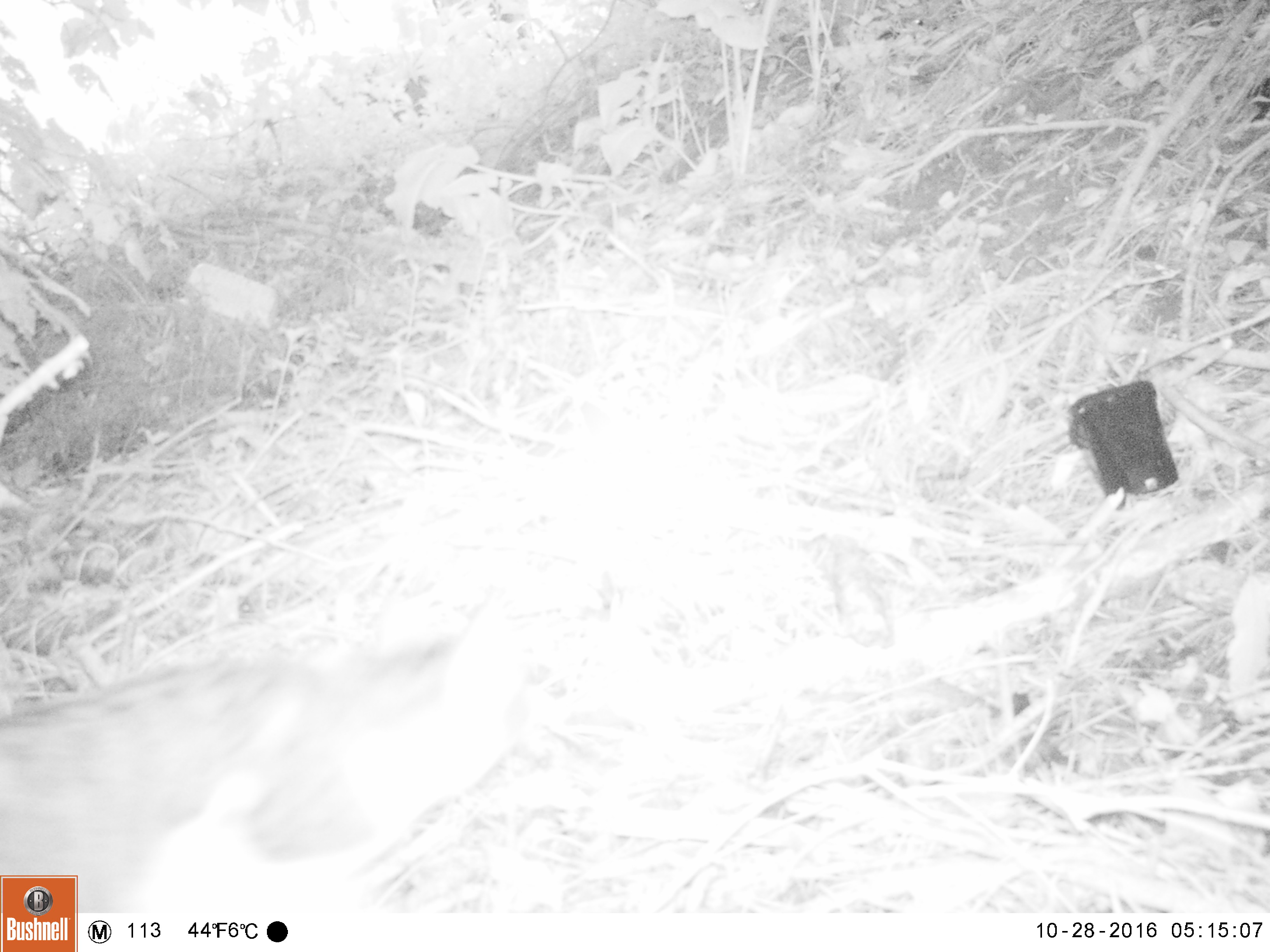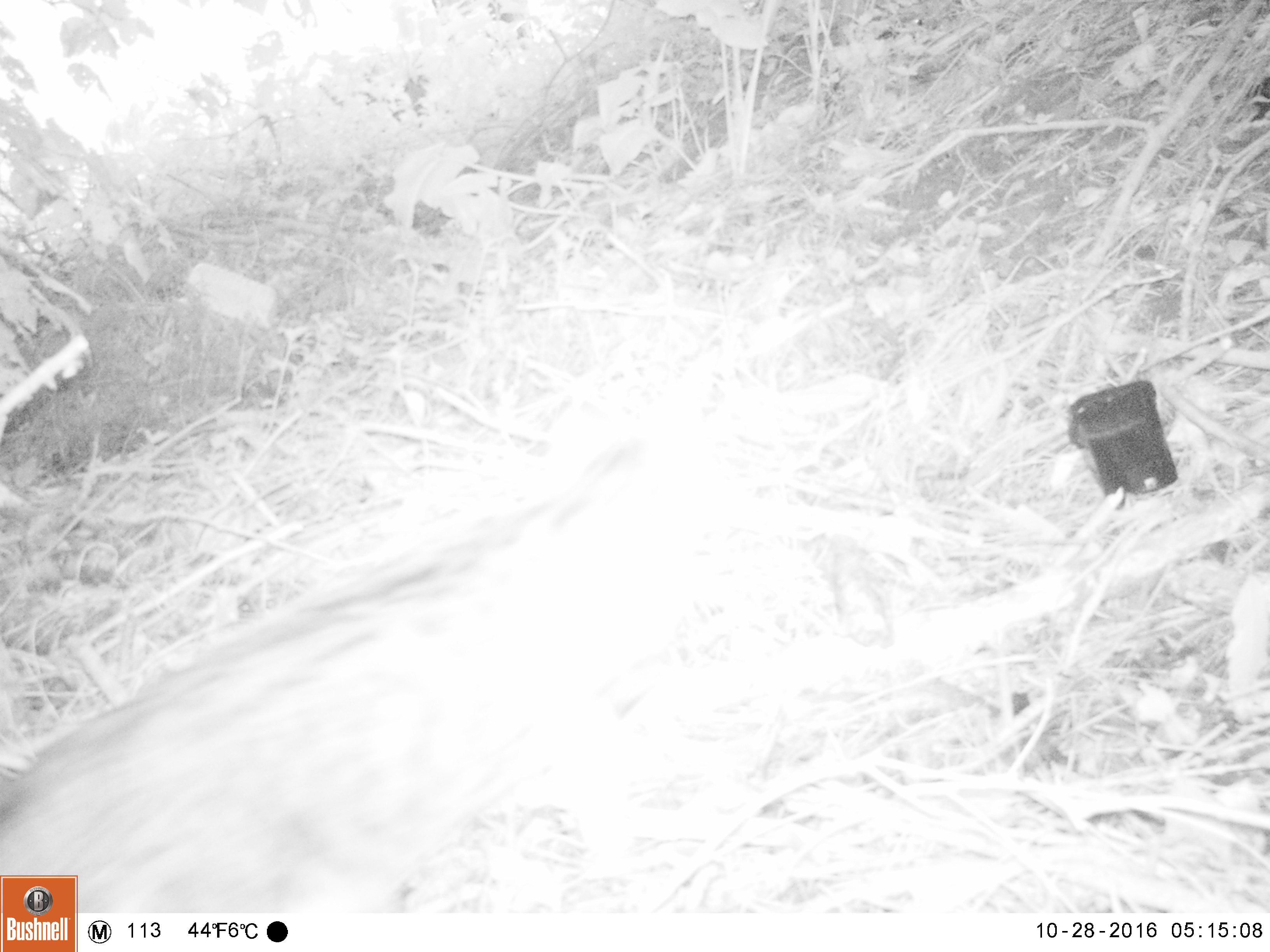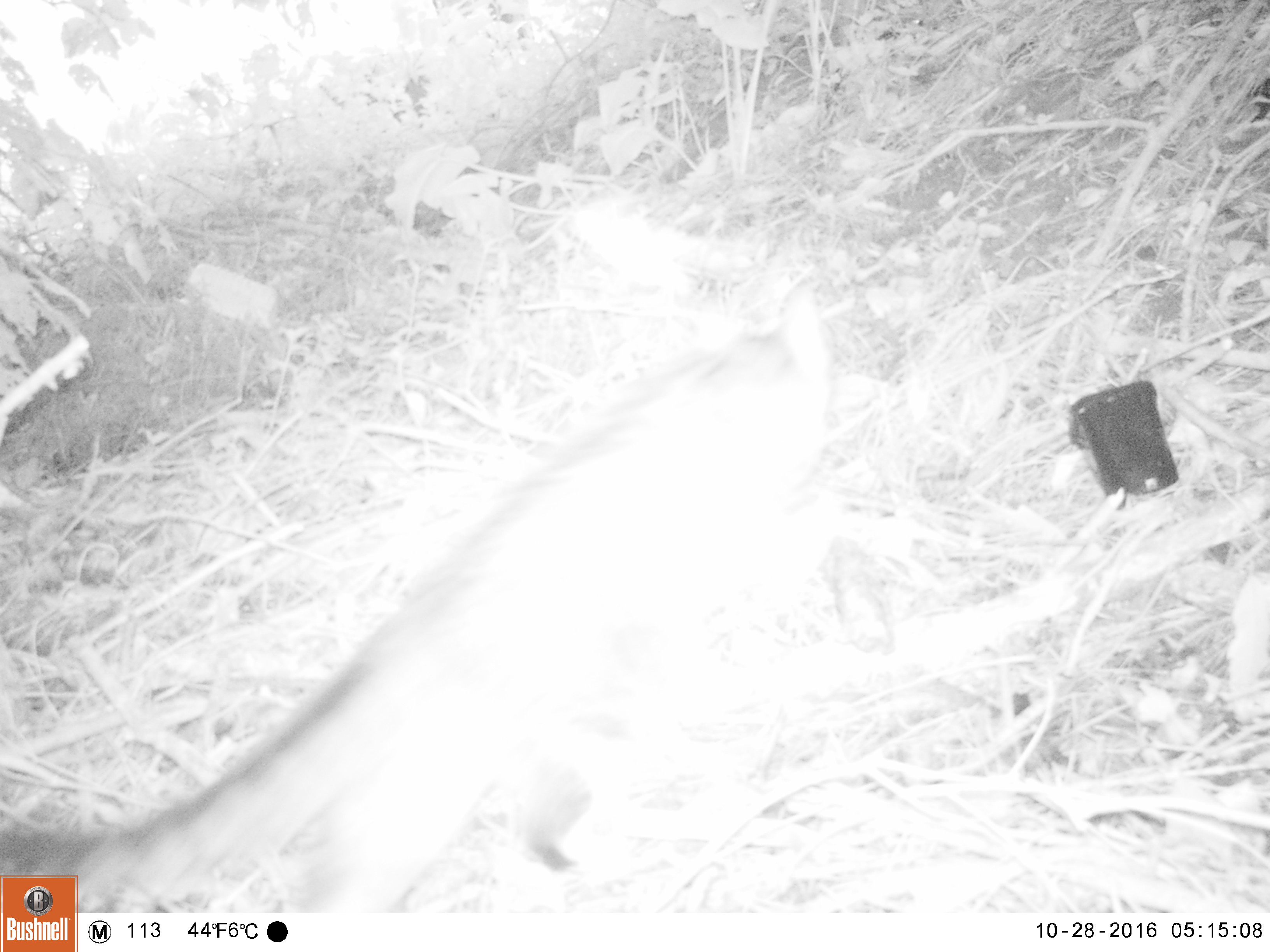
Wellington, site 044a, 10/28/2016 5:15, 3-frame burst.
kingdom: Animalia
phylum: Chordata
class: Mammalia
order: Carnivora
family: Felidae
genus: Felis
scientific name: Felis catus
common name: cat